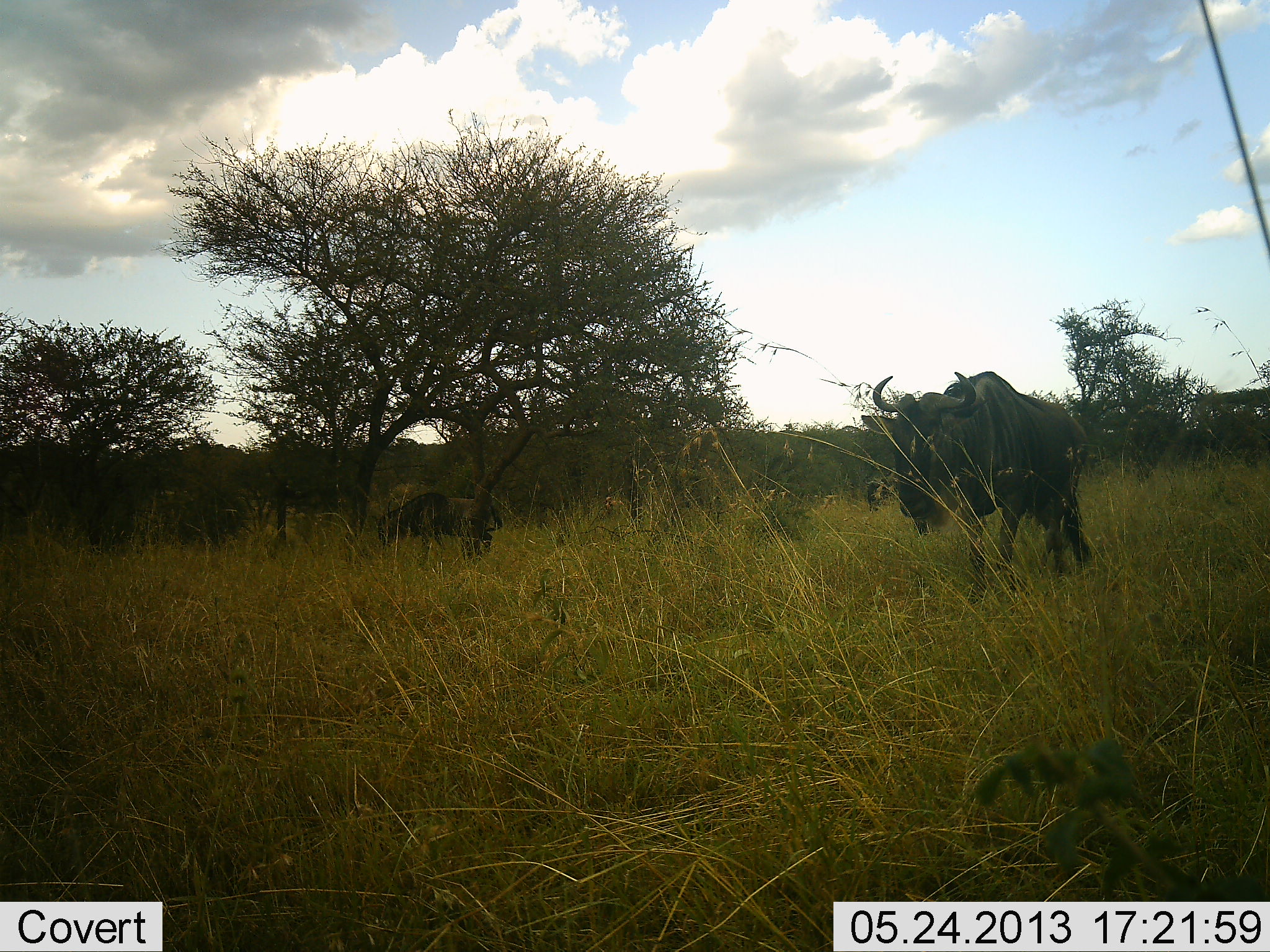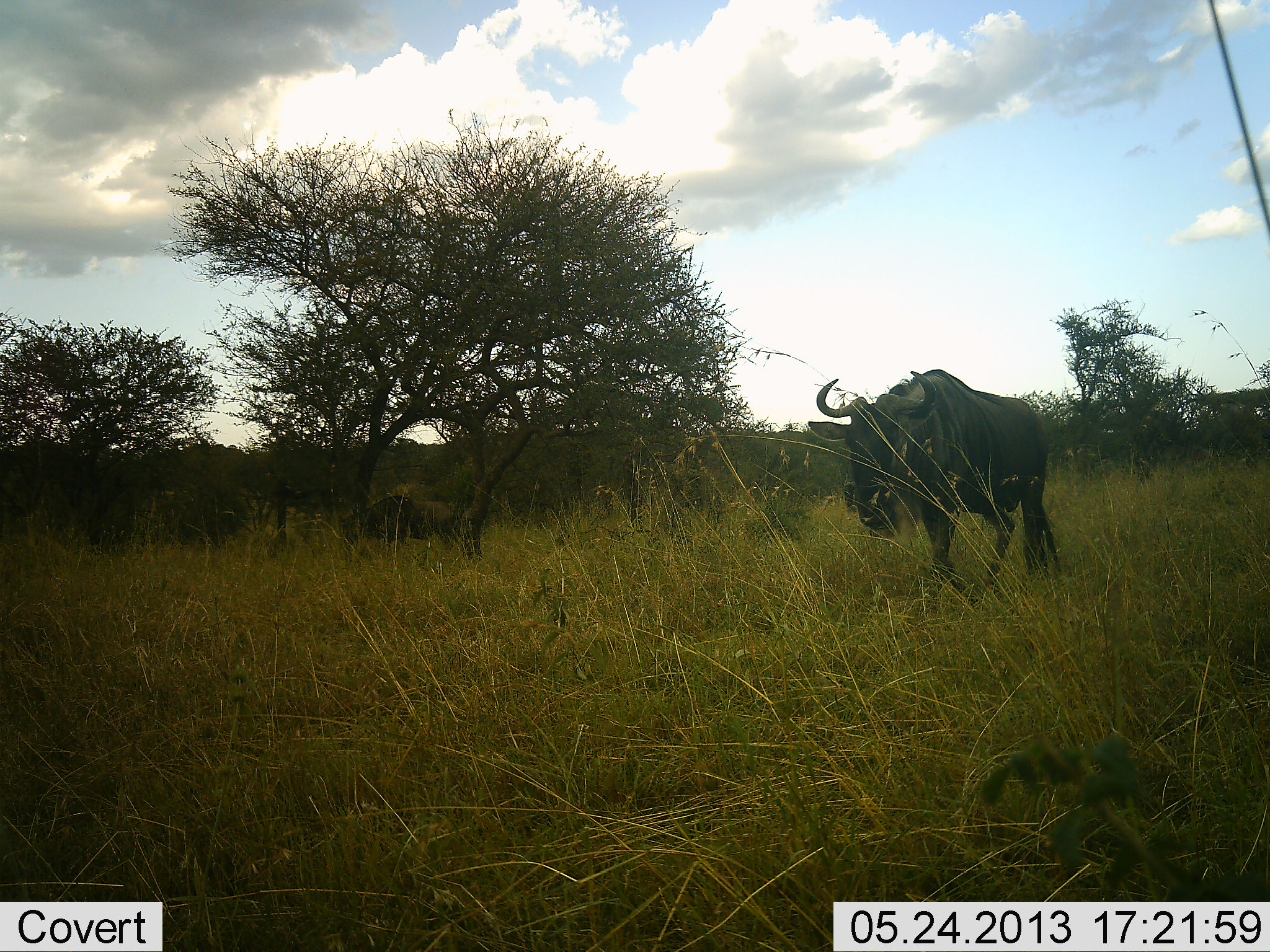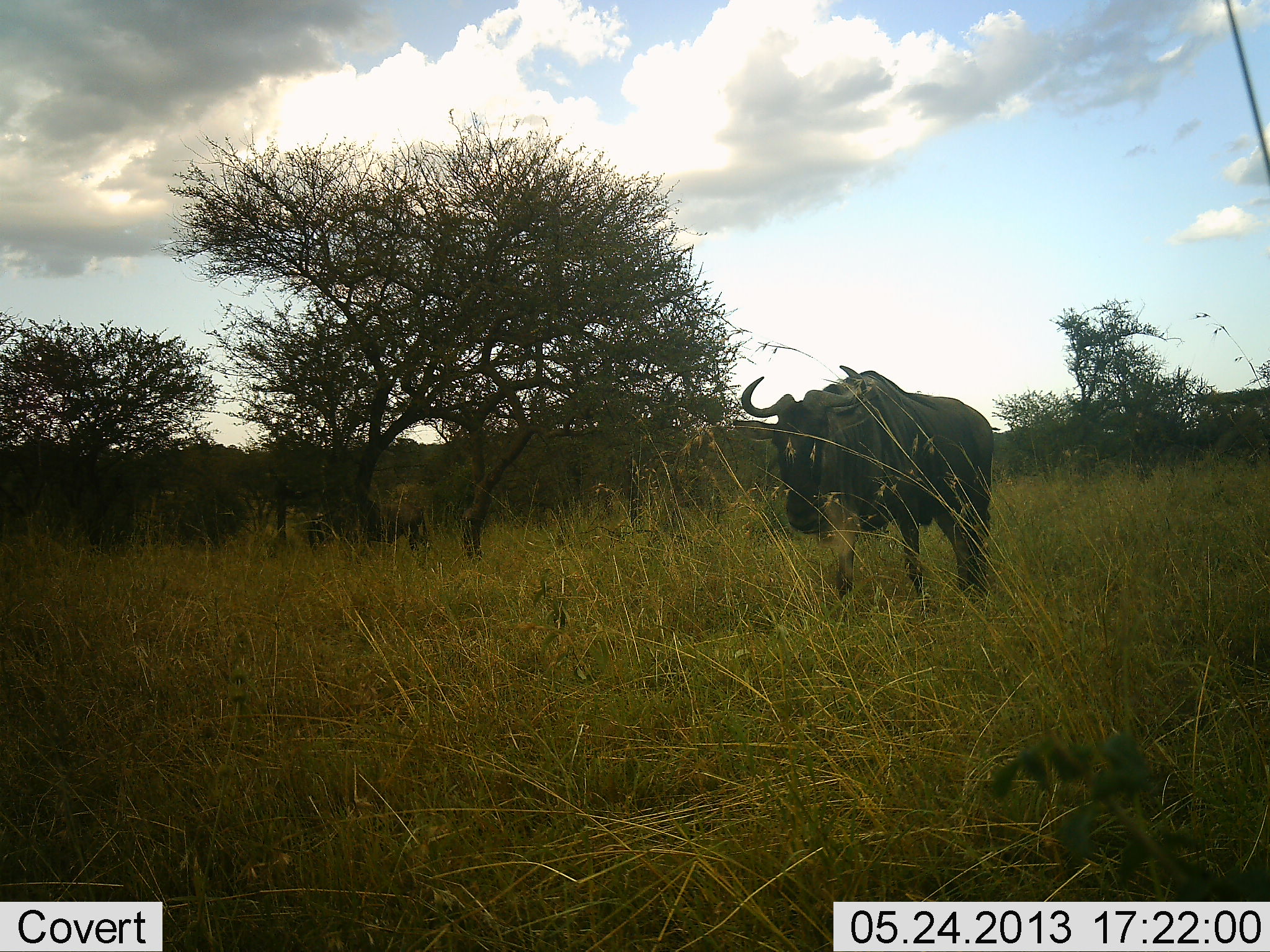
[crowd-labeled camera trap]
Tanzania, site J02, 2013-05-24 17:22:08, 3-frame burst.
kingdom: Animalia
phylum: Chordata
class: Mammalia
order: Artiodactyla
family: Bovidae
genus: Connochaetes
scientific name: Connochaetes taurinus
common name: blue wildebeest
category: wildebeest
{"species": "wildebeest (blue wildebeest) (Connochaetes taurinus)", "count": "2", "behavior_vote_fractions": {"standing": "3%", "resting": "0%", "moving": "97%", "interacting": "0%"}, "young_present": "0%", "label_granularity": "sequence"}